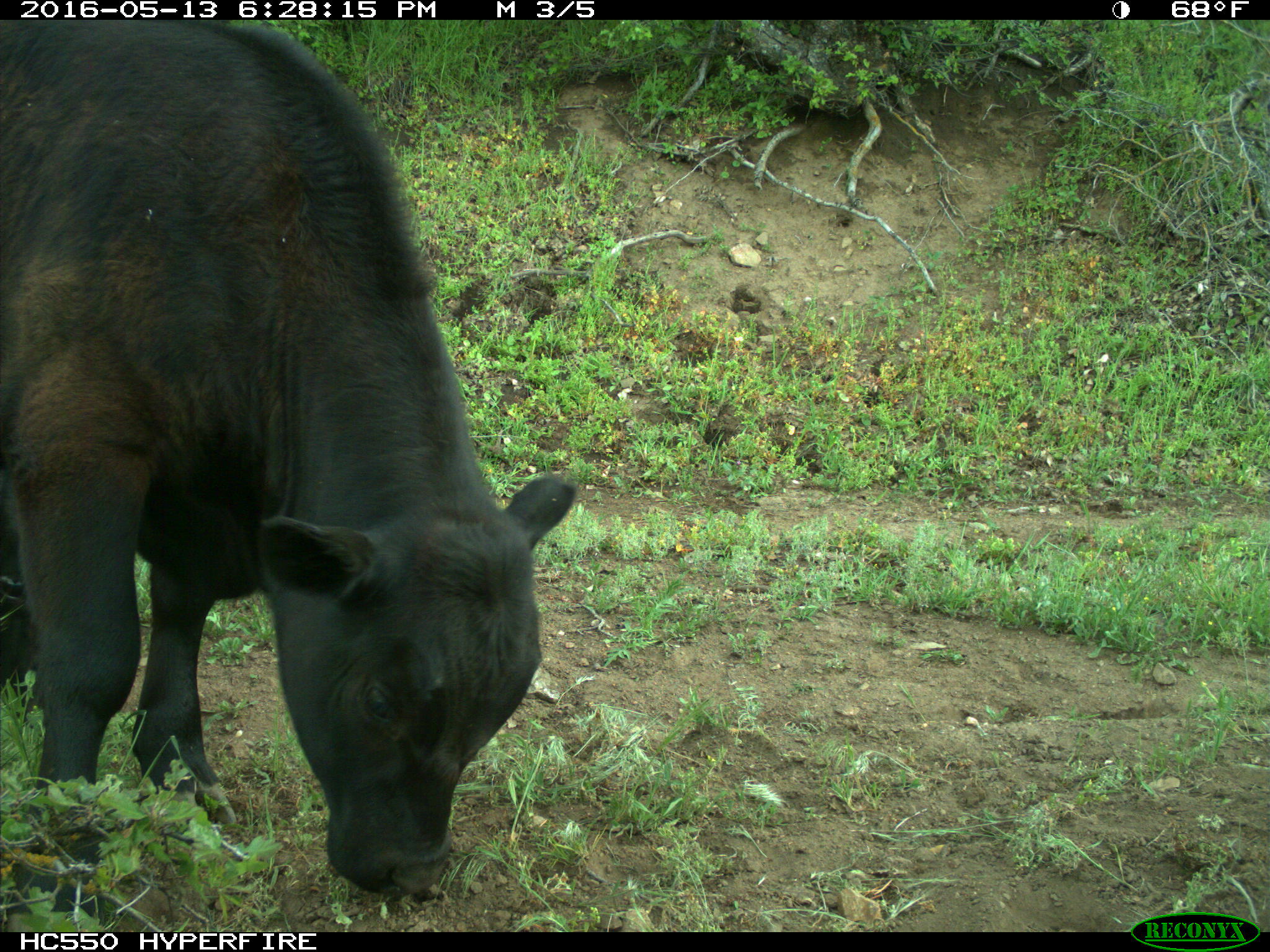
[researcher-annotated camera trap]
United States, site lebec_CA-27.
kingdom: Animalia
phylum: Chordata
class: Mammalia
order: Artiodactyla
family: Bovidae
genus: Bos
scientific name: Bos taurus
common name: domestic cow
Bos taurus (domestic cow).